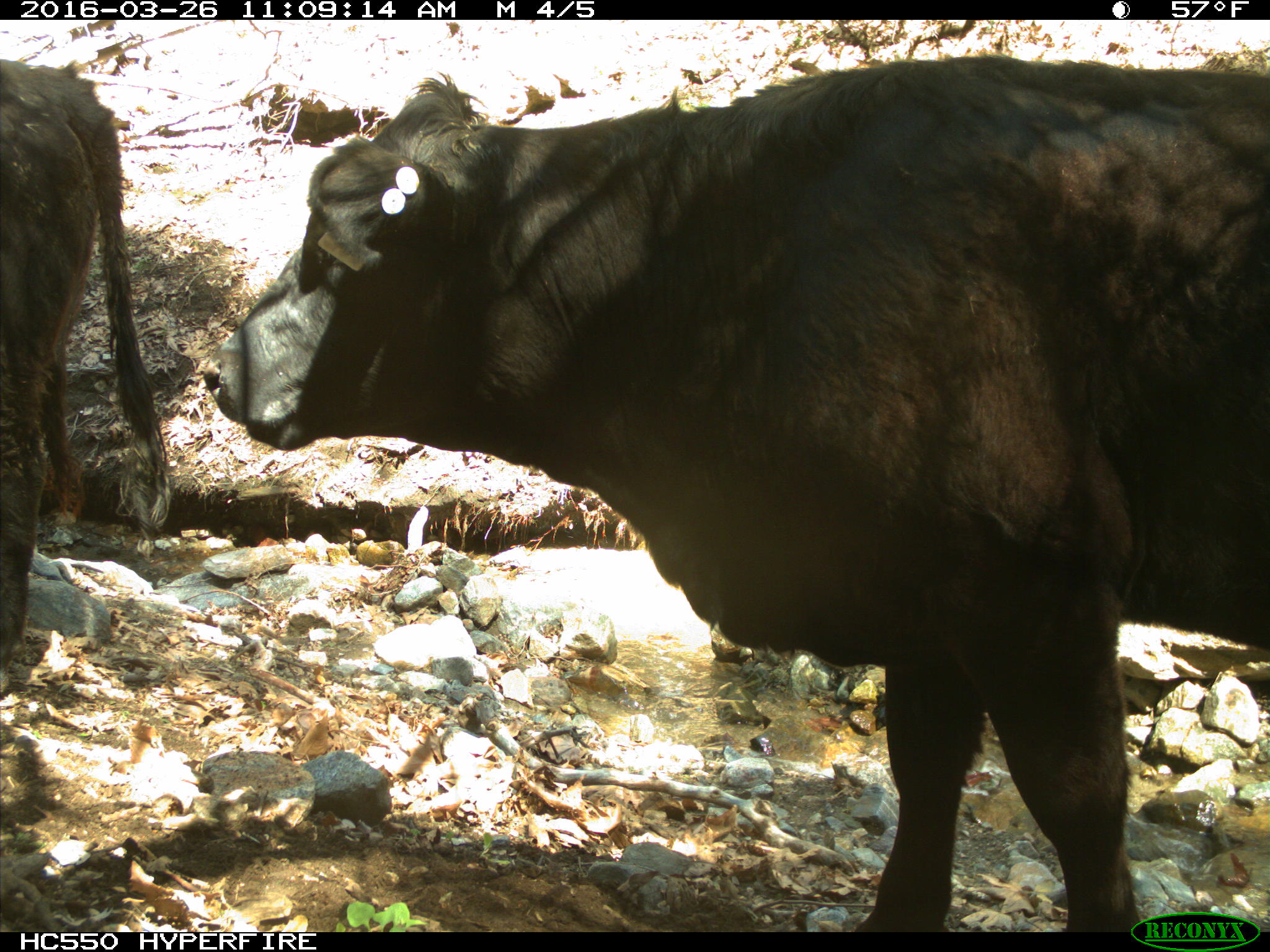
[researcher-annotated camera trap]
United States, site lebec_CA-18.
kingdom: Animalia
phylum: Chordata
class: Mammalia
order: Artiodactyla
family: Bovidae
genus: Bos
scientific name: Bos taurus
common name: domestic cow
Bos taurus (domestic cow).